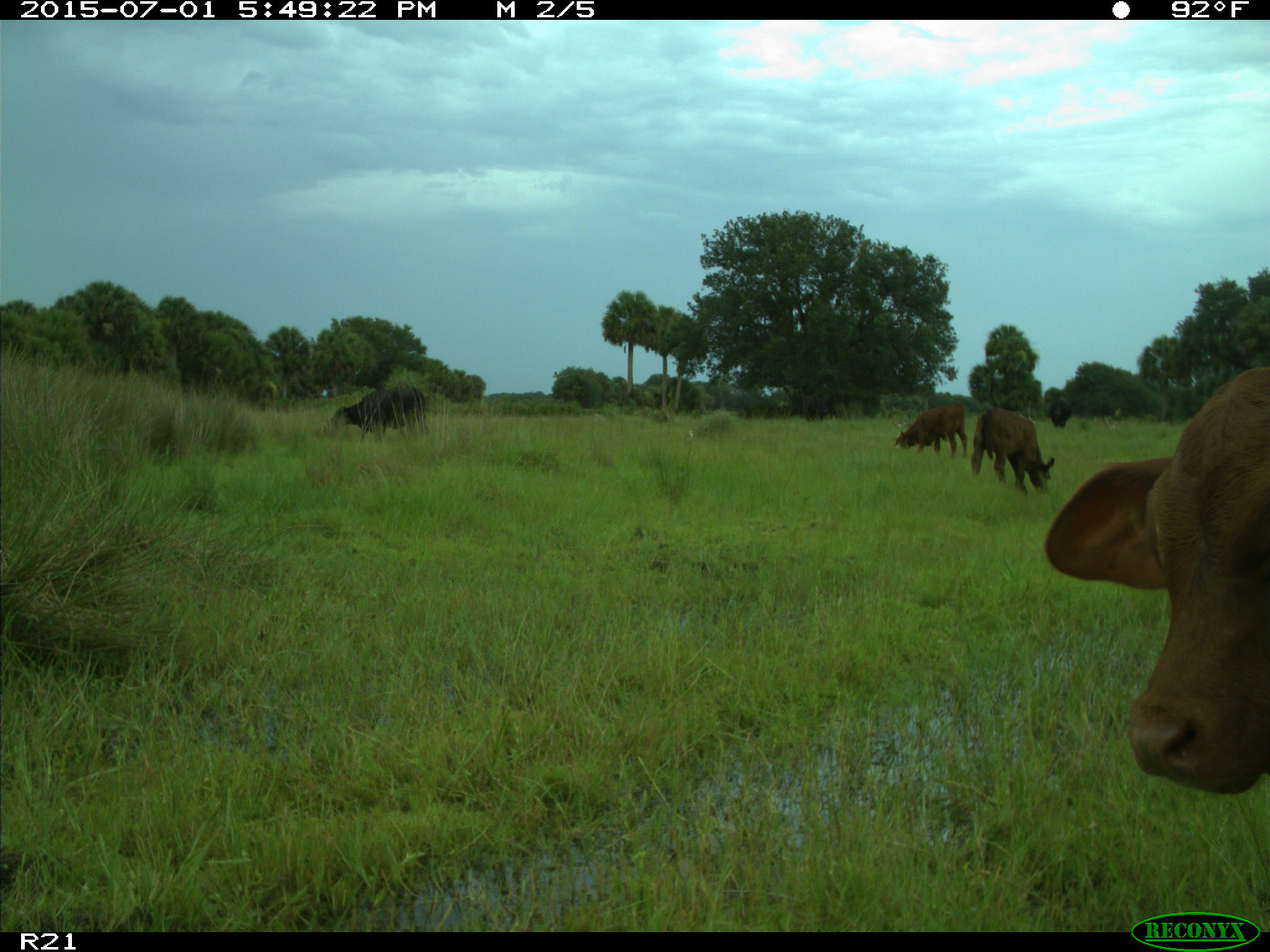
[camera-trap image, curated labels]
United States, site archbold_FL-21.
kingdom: Animalia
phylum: Chordata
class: Mammalia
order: Artiodactyla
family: Bovidae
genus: Bos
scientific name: Bos taurus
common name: domestic cow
Bos taurus (domestic cow).